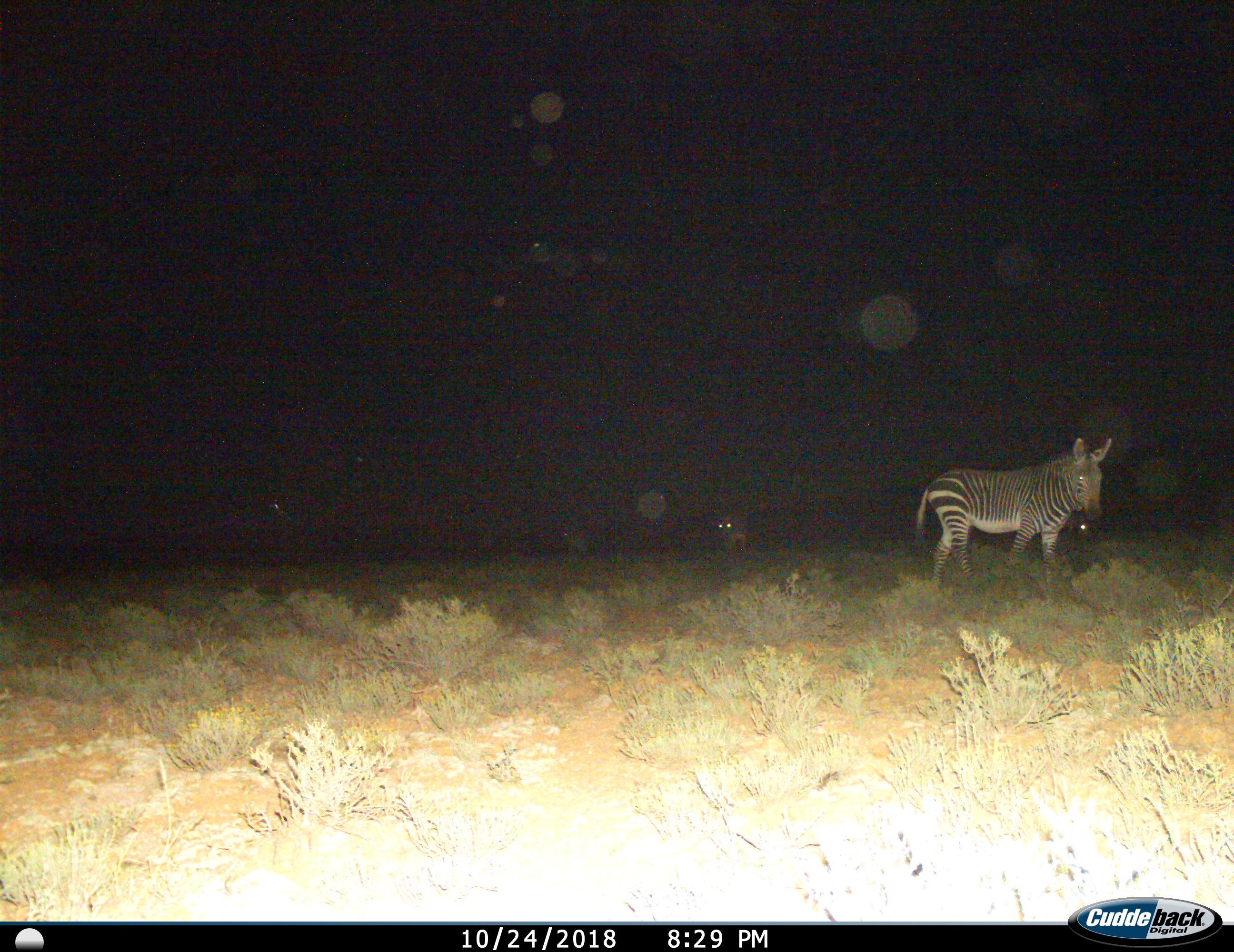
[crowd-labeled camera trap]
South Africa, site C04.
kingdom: Animalia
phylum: Chordata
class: Mammalia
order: Perissodactyla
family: Equidae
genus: Equus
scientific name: Equus zebra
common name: mountain zebra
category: zebramountain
Zebramountain (mountain zebra) (Equus zebra), count 2. Behavior (volunteer vote fractions): standing 70%, resting 0%, moving 40%, interacting 0%. Young present (vote fraction): 0%. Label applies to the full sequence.